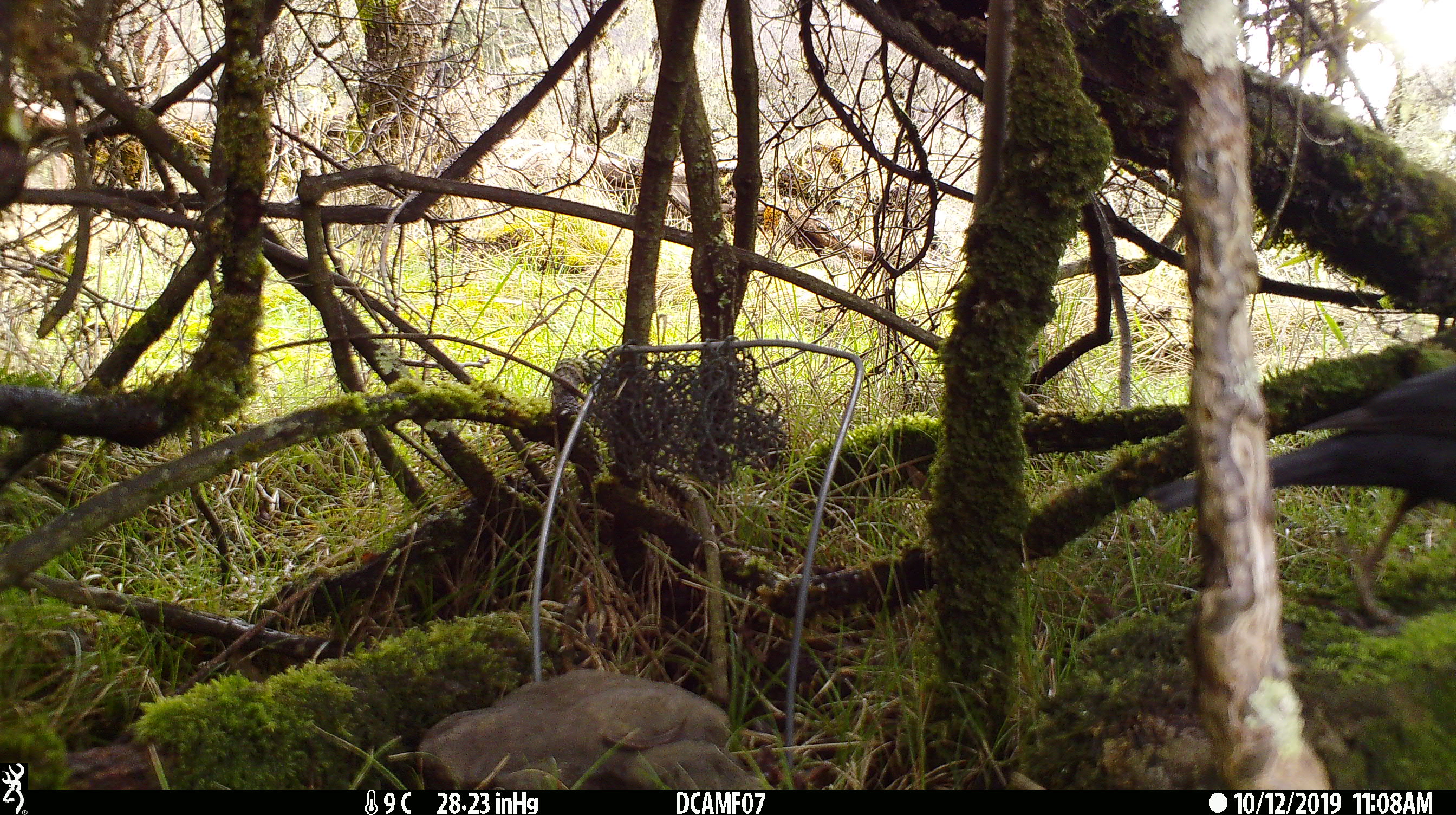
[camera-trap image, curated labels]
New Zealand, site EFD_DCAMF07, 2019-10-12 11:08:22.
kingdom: Animalia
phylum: Chordata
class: Aves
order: Passeriformes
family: Turdidae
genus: Turdus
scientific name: Turdus philomelos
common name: song thrush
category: thrush